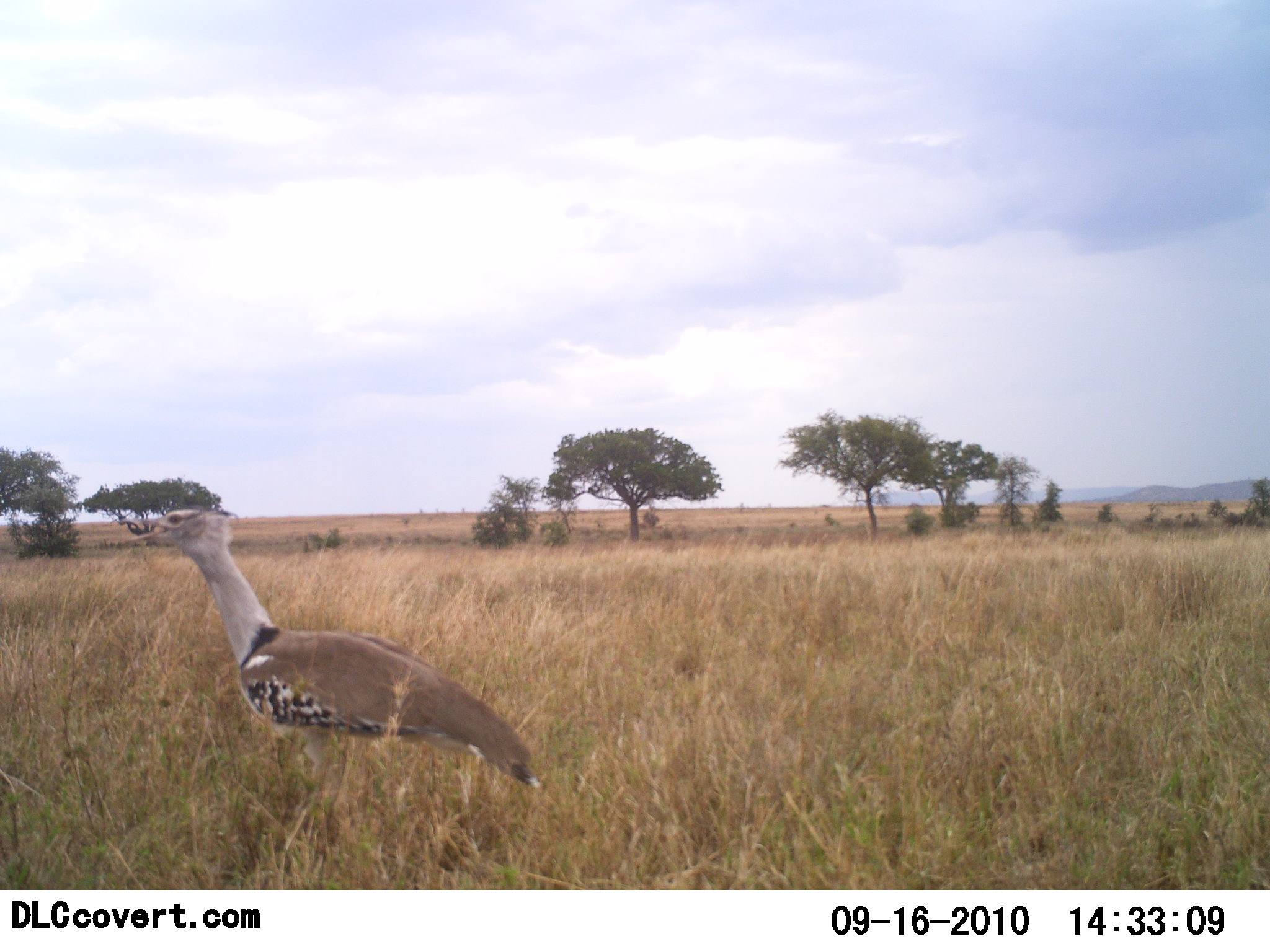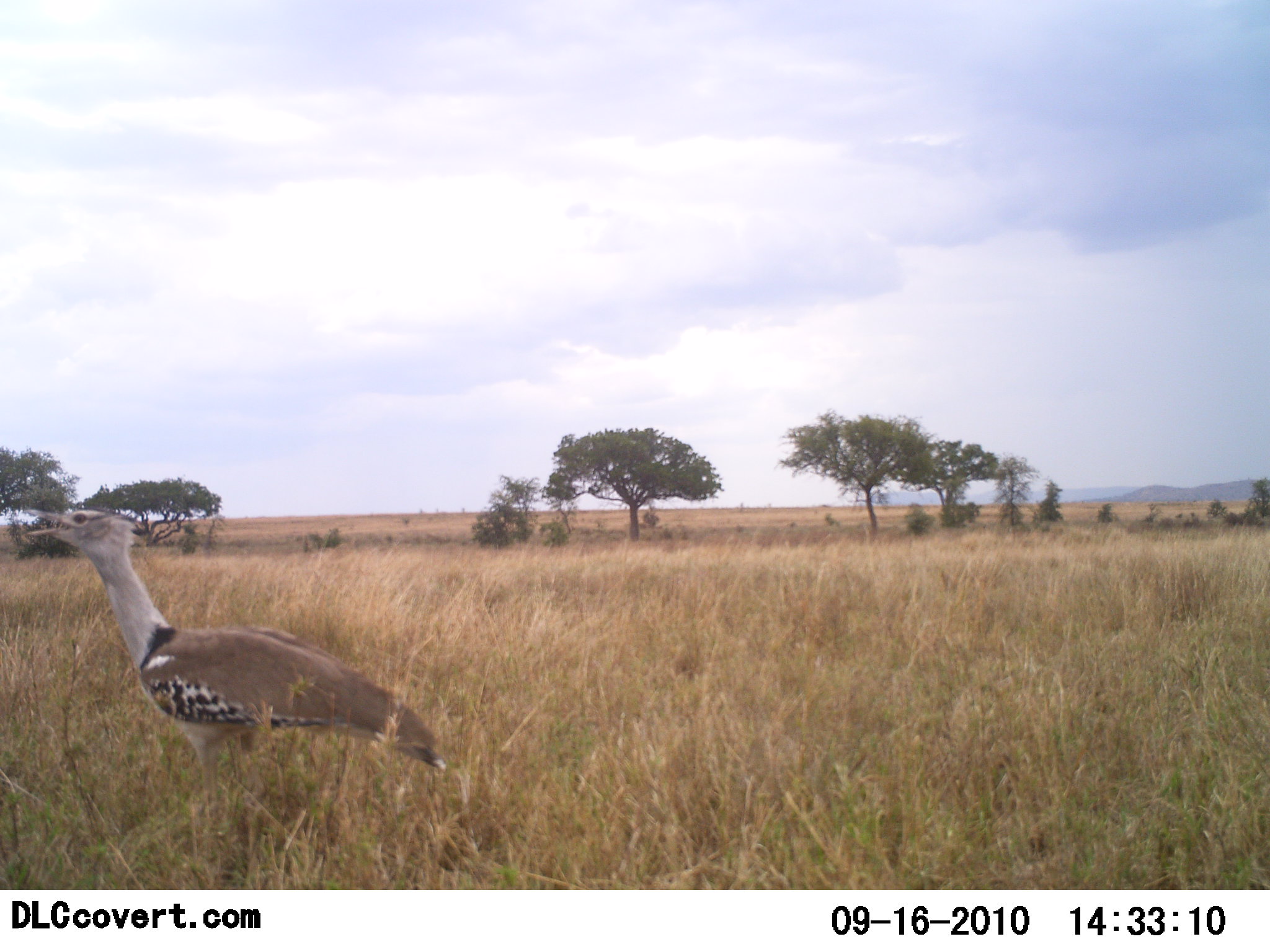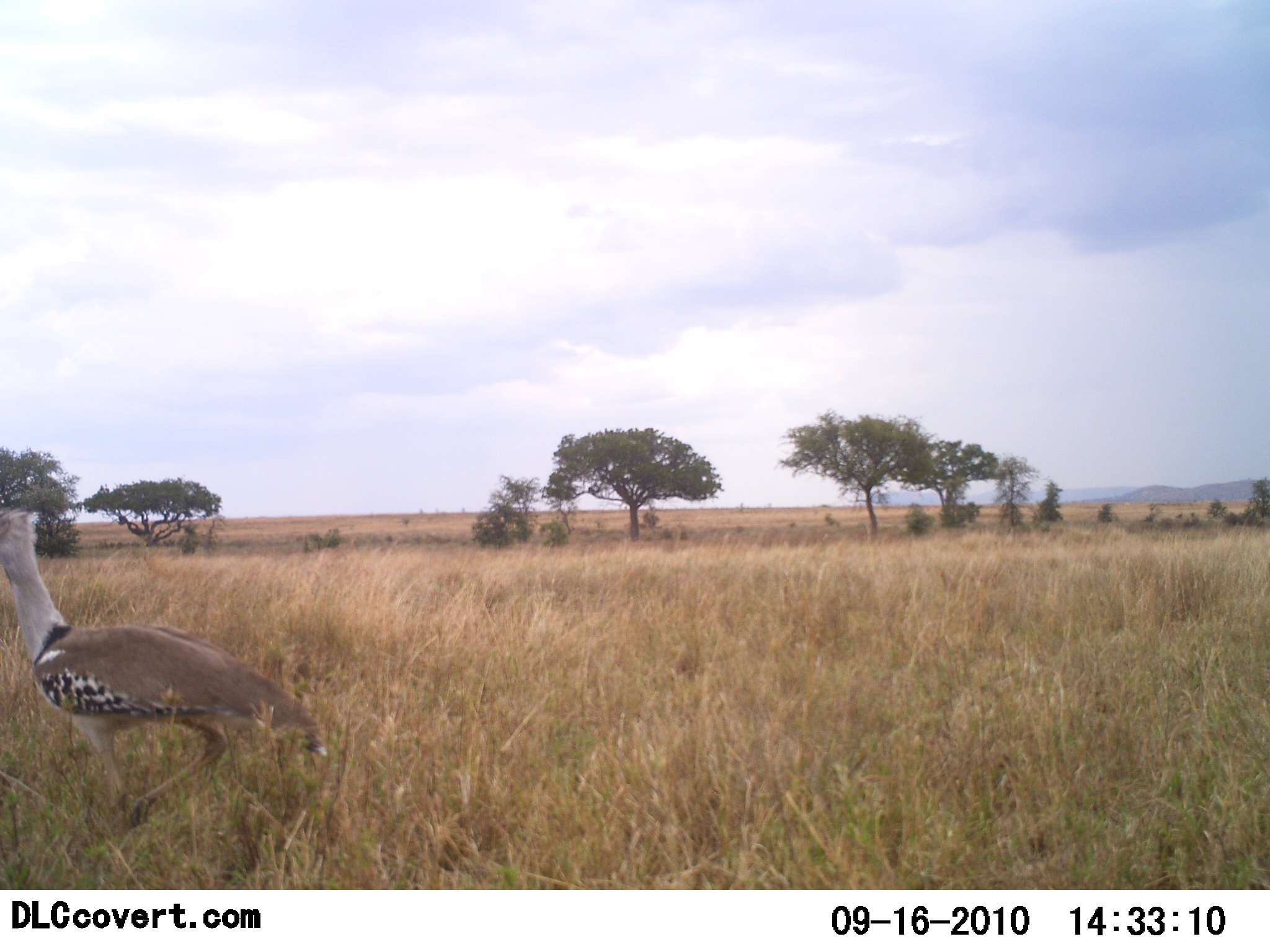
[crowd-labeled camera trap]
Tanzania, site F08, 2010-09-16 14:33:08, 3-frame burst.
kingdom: Animalia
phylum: Chordata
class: Aves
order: Otidiformes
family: Otididae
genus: Ardeotis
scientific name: Ardeotis kori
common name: kori bustard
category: koribustard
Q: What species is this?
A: Koribustard (kori bustard) (Ardeotis kori).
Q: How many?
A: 1.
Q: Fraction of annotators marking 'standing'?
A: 36%.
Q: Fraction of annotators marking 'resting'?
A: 0%.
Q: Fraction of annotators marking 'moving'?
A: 64%.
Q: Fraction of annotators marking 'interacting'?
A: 0%.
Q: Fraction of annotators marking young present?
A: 0%.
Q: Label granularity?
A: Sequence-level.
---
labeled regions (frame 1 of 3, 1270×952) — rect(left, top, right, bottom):
animal: rect(115, 505, 540, 851)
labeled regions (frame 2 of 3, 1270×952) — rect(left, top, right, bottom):
animal: rect(19, 506, 448, 832)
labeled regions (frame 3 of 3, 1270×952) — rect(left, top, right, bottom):
animal: rect(0, 501, 328, 833)